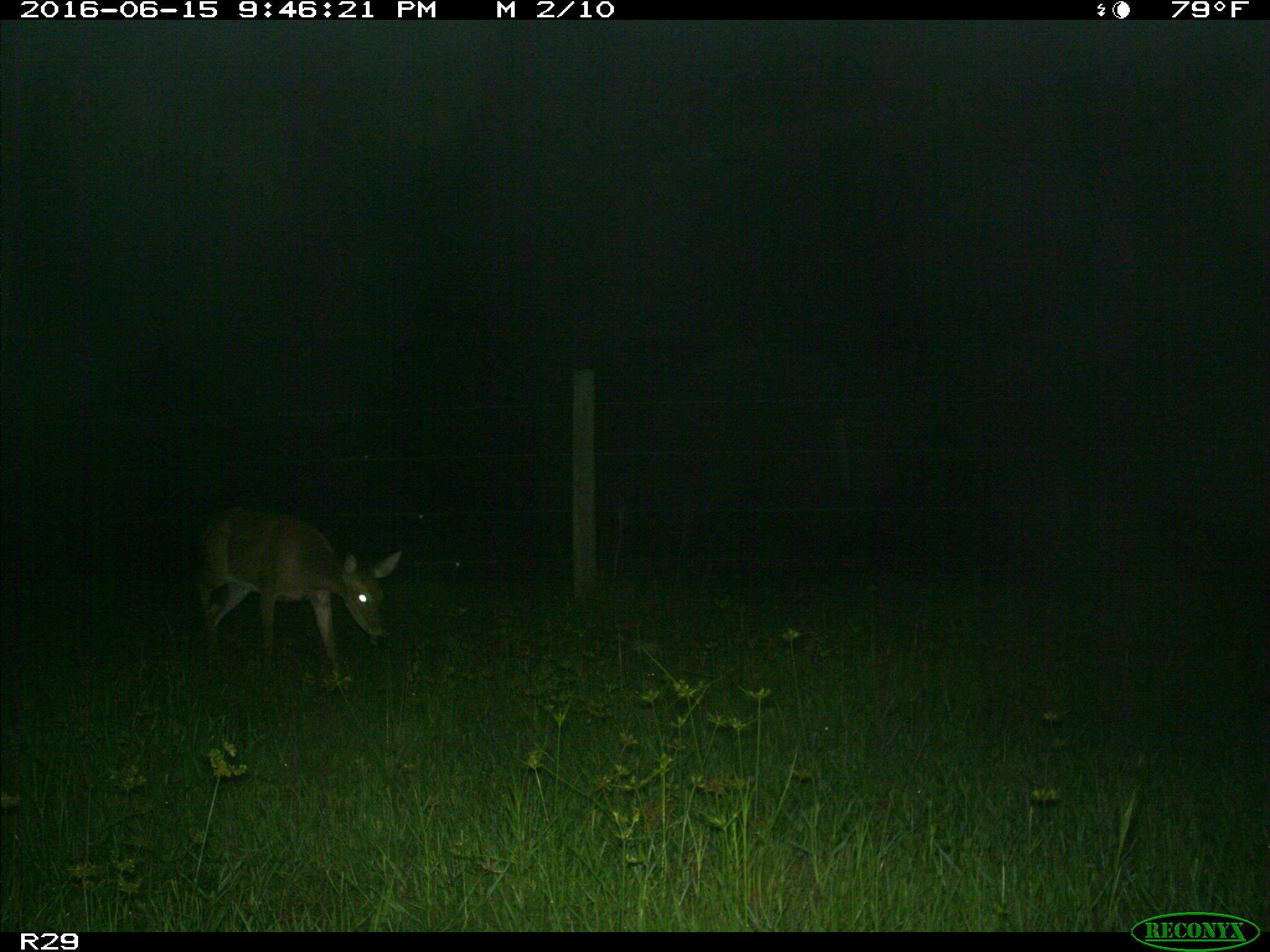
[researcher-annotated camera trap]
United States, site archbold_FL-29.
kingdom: Animalia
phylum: Chordata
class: Mammalia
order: Artiodactyla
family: Cervidae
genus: Odocoileus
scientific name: Odocoileus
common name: deer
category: unidentified deer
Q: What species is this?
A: Unidentified deer (deer) (Odocoileus).